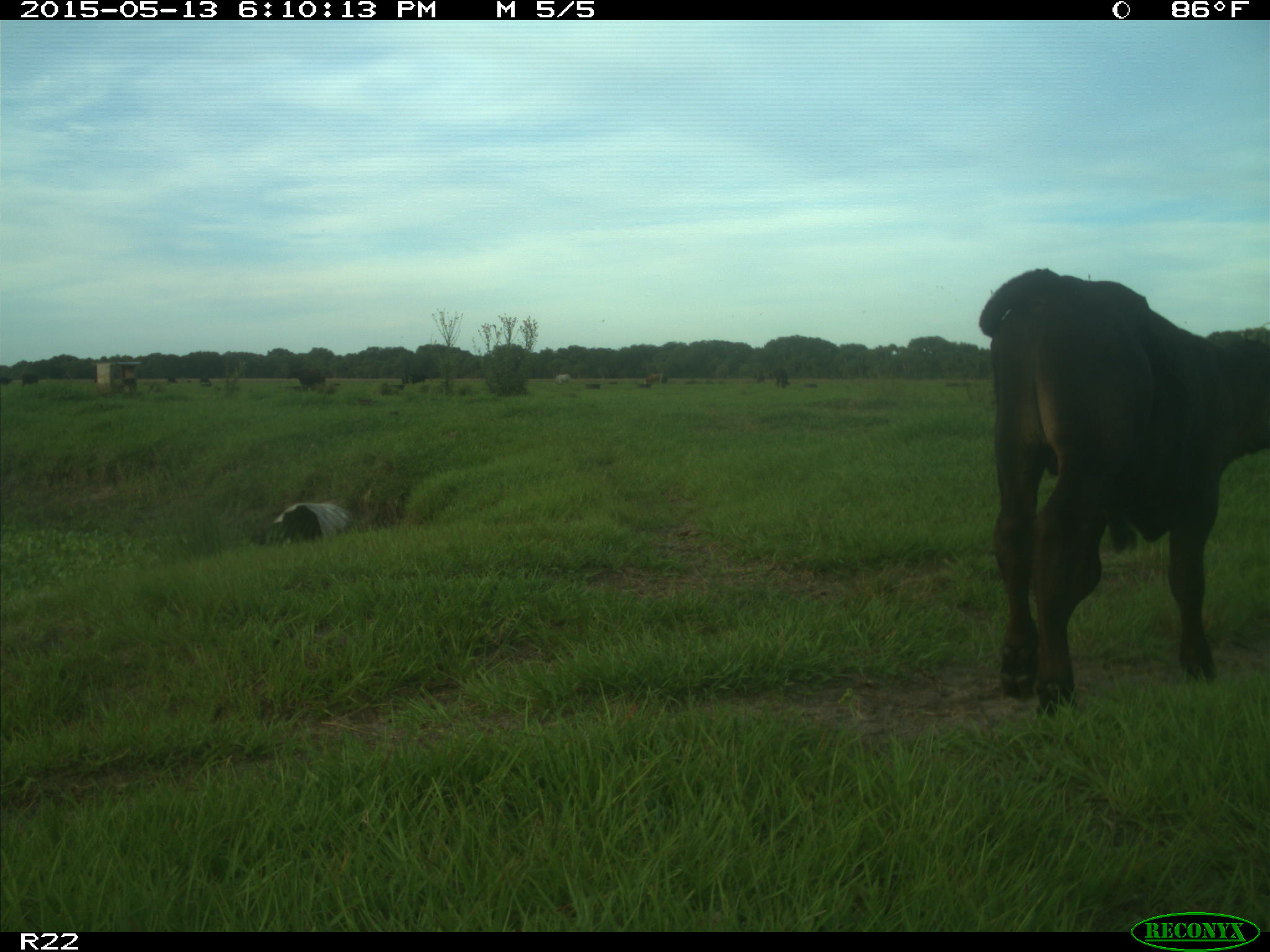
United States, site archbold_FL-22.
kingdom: Animalia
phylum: Chordata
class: Mammalia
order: Artiodactyla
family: Bovidae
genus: Bos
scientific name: Bos taurus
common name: domestic cow